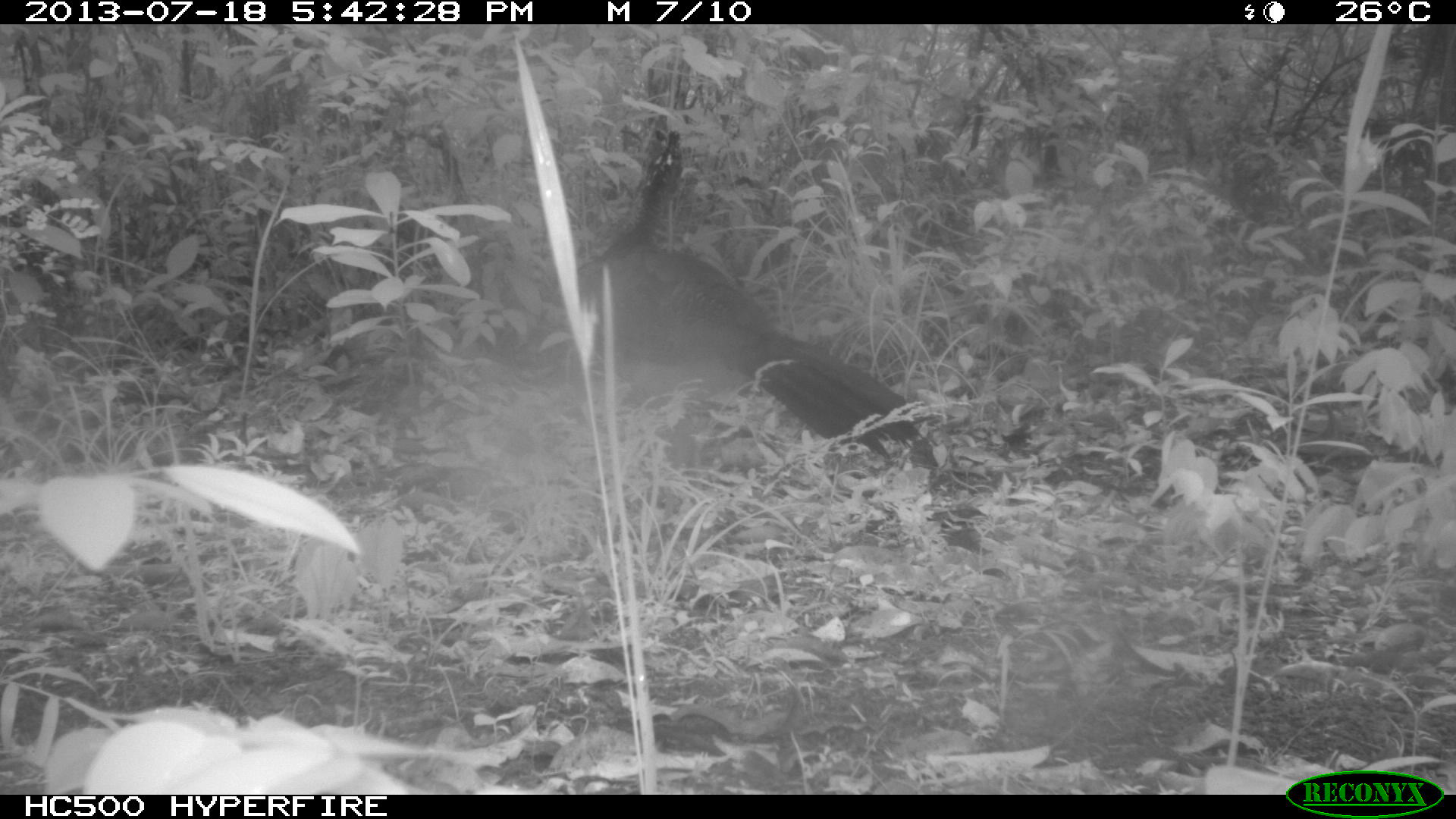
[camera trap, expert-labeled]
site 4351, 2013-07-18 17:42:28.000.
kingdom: Animalia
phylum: Chordata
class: Aves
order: Galliformes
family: Cracidae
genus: Crax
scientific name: Crax rubra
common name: great curassow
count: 5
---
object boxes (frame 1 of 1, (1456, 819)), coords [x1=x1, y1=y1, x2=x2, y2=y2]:
crax rubra: [x1=576, y1=126, x2=932, y2=462]